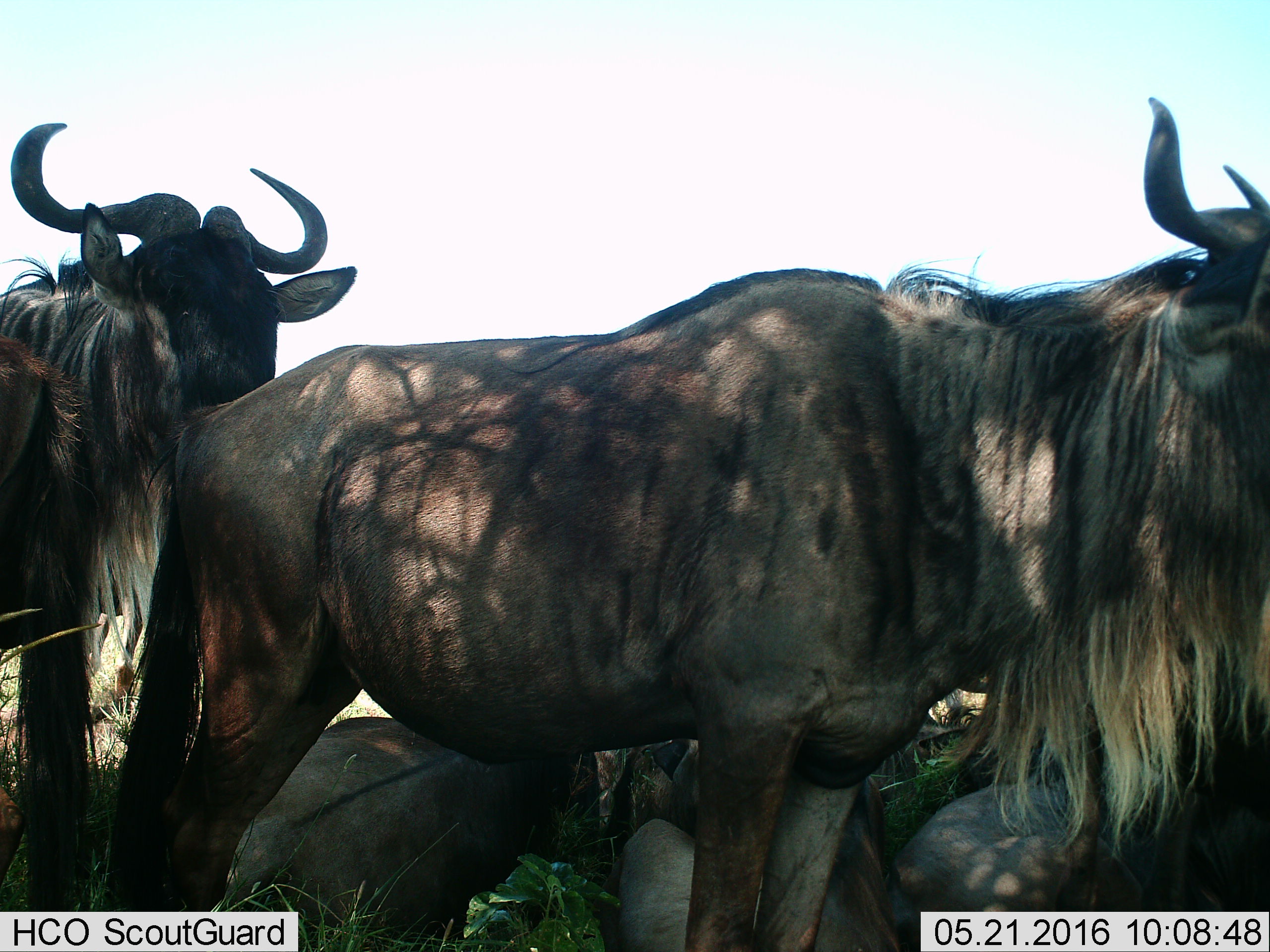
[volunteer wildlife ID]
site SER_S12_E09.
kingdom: Animalia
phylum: Chordata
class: Mammalia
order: Artiodactyla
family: Bovidae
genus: Connochaetes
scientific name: Connochaetes taurinus taurinus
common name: blue wildebeest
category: wildebeestblue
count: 8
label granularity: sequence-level